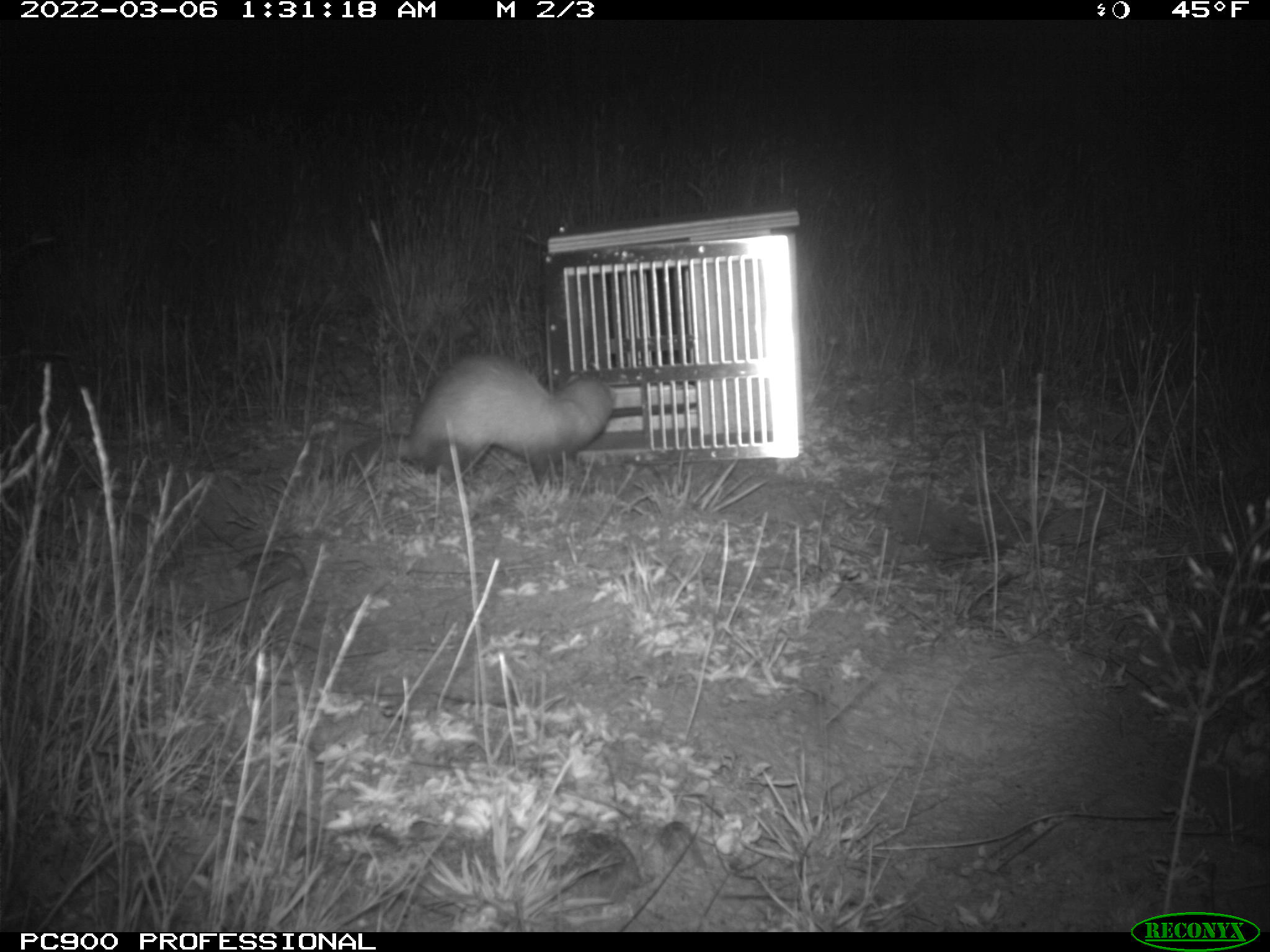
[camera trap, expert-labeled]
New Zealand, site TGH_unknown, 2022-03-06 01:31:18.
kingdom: Animalia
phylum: Chordata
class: Mammalia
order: Carnivora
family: Mustelidae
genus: Mustela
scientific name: Mustela furo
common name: ferret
Ferret (Mustela furo).